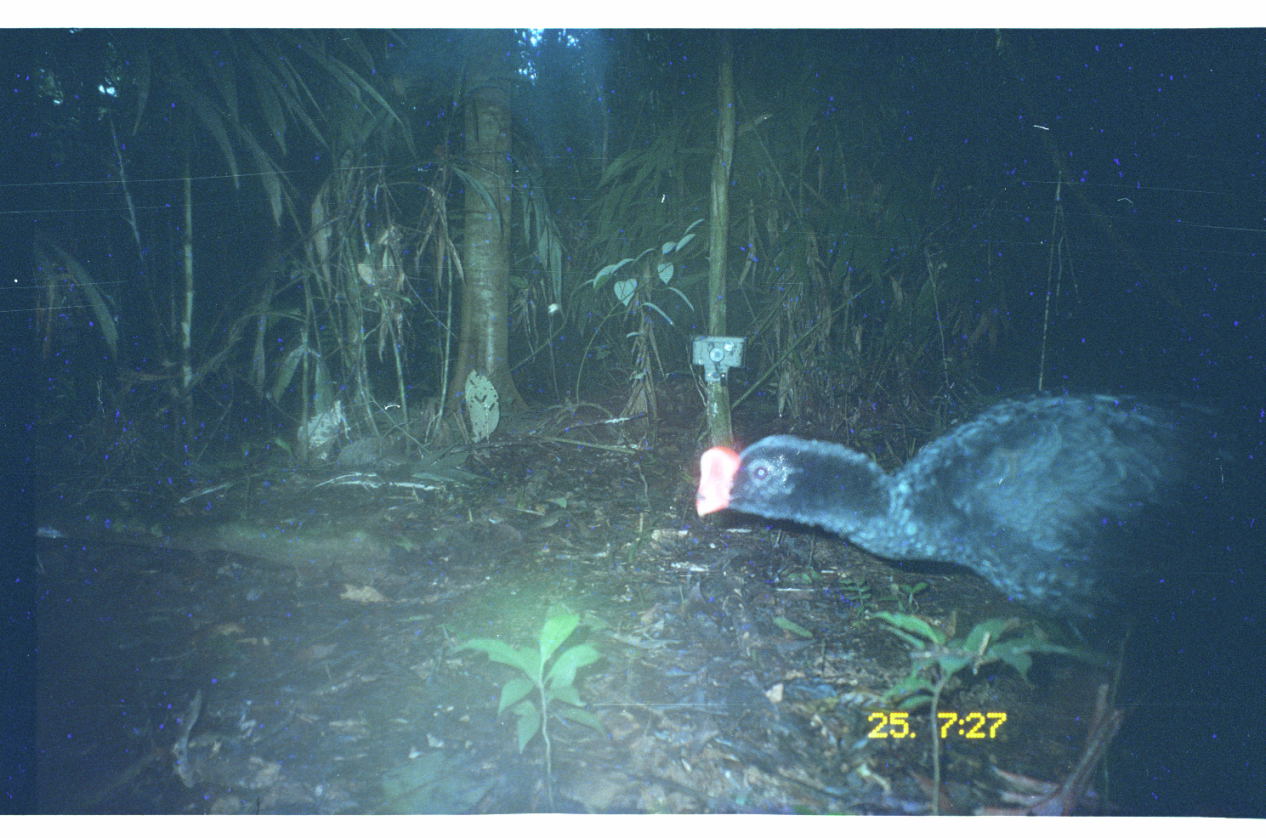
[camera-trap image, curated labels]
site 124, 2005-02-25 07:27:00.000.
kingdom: Animalia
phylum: Chordata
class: Aves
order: Galliformes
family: Cracidae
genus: Mitu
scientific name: Mitu tuberosum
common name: razor-billed curassow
Mitu tuberosum (razor-billed curassow).